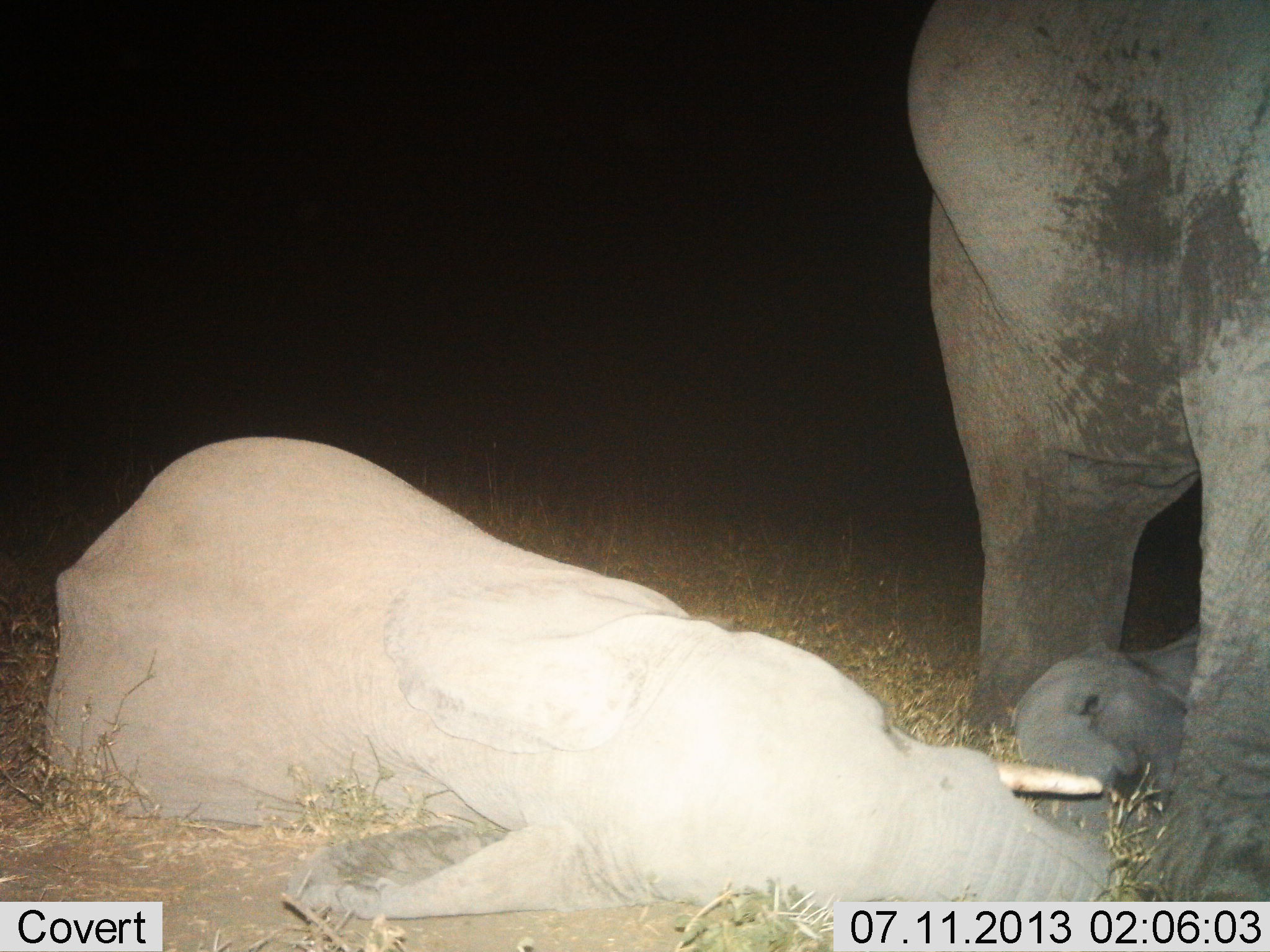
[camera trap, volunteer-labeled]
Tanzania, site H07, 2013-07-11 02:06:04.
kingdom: Animalia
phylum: Chordata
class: Mammalia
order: Proboscidea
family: Elephantidae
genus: Loxodonta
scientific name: Loxodonta africana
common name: african bush elephant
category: elephant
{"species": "elephant (african bush elephant) (Loxodonta africana)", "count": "3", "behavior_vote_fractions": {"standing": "71%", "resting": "100%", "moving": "5%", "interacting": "10%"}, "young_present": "62%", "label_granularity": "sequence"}